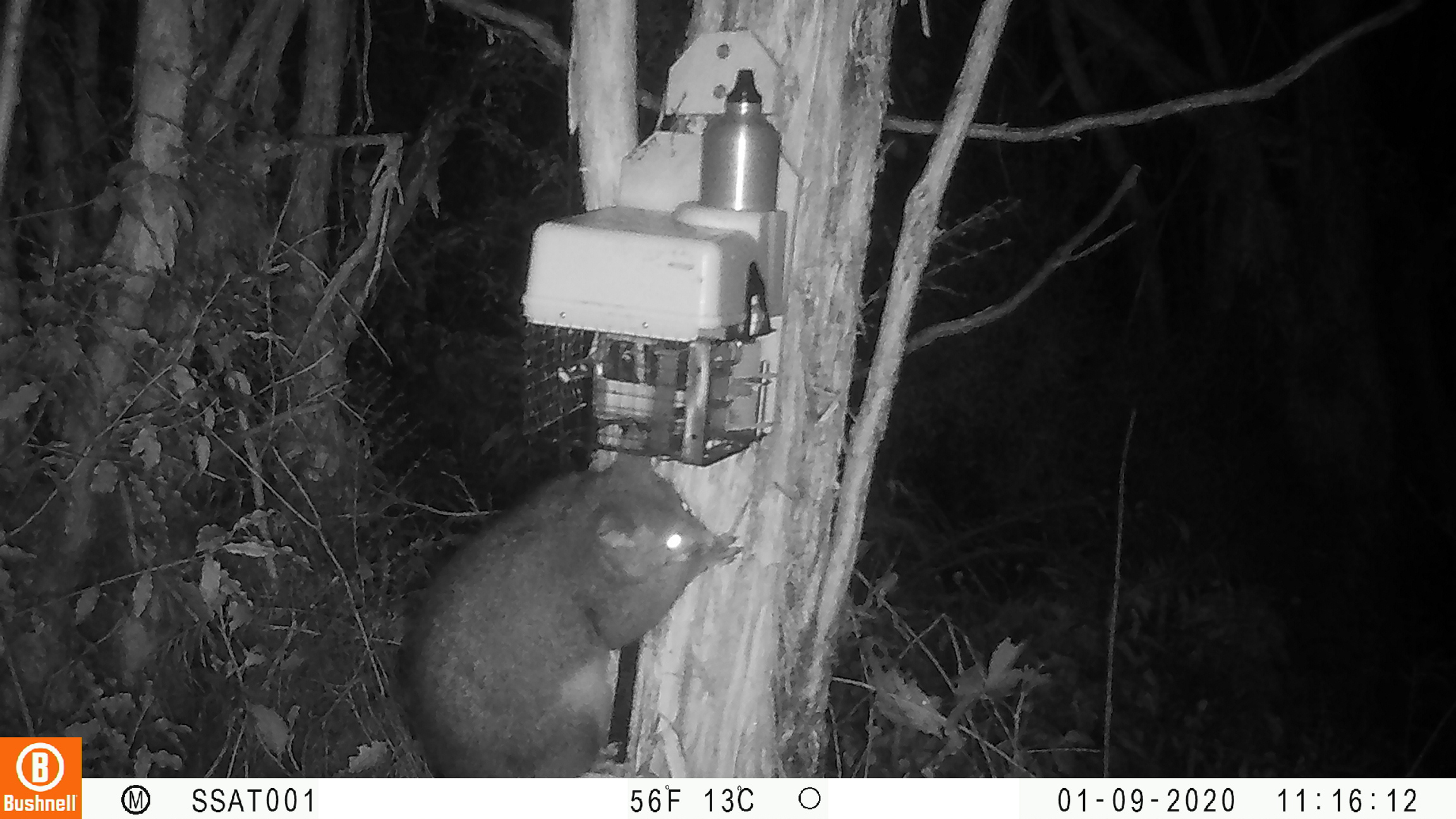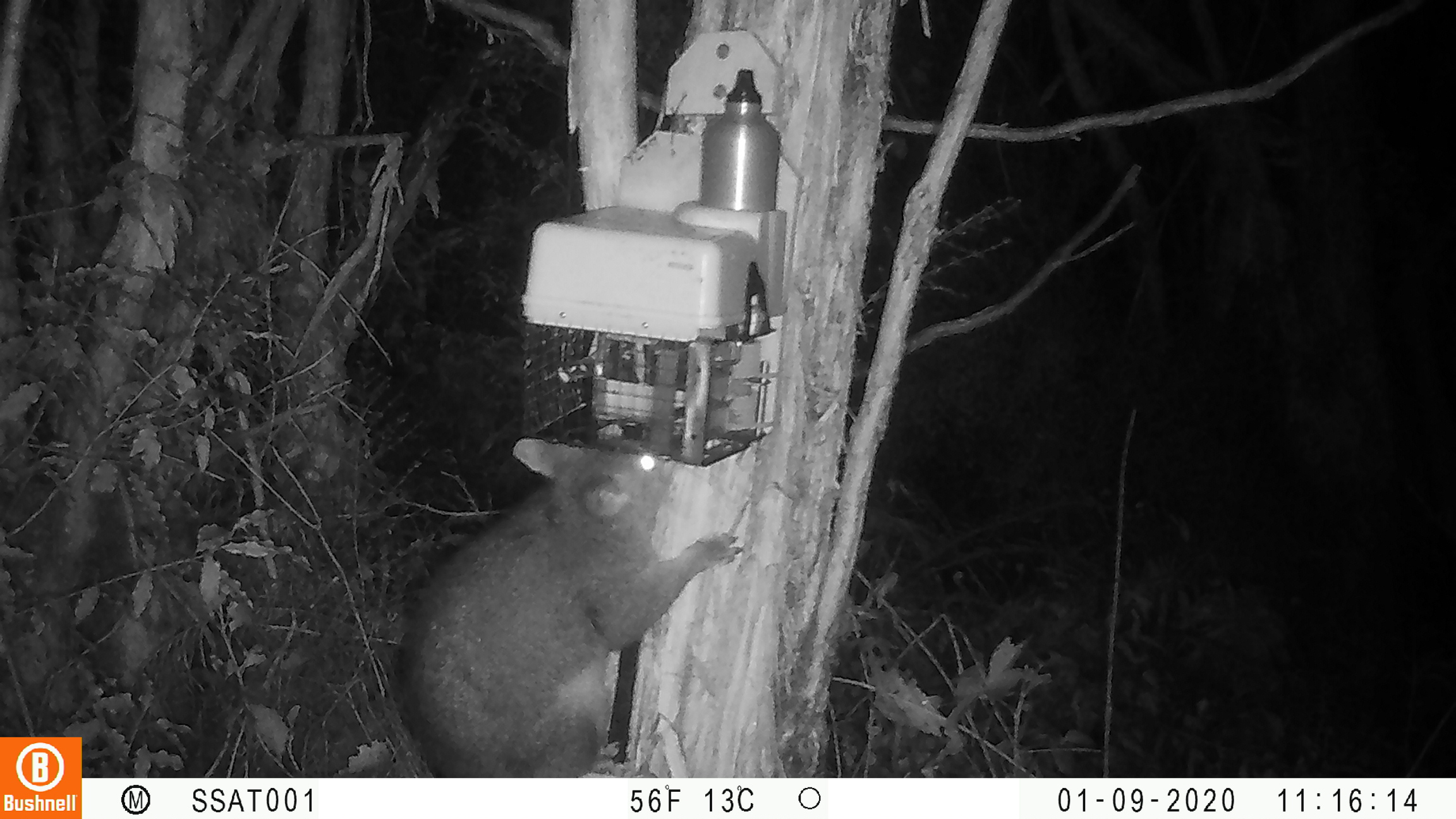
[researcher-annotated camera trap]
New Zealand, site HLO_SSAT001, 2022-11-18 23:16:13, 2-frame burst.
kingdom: Animalia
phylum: Chordata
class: Mammalia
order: Diprotodontia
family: Phalangeridae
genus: Trichosurus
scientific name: Trichosurus vulpecula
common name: common brushtail possum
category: possum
Possum (common brushtail possum) (Trichosurus vulpecula).